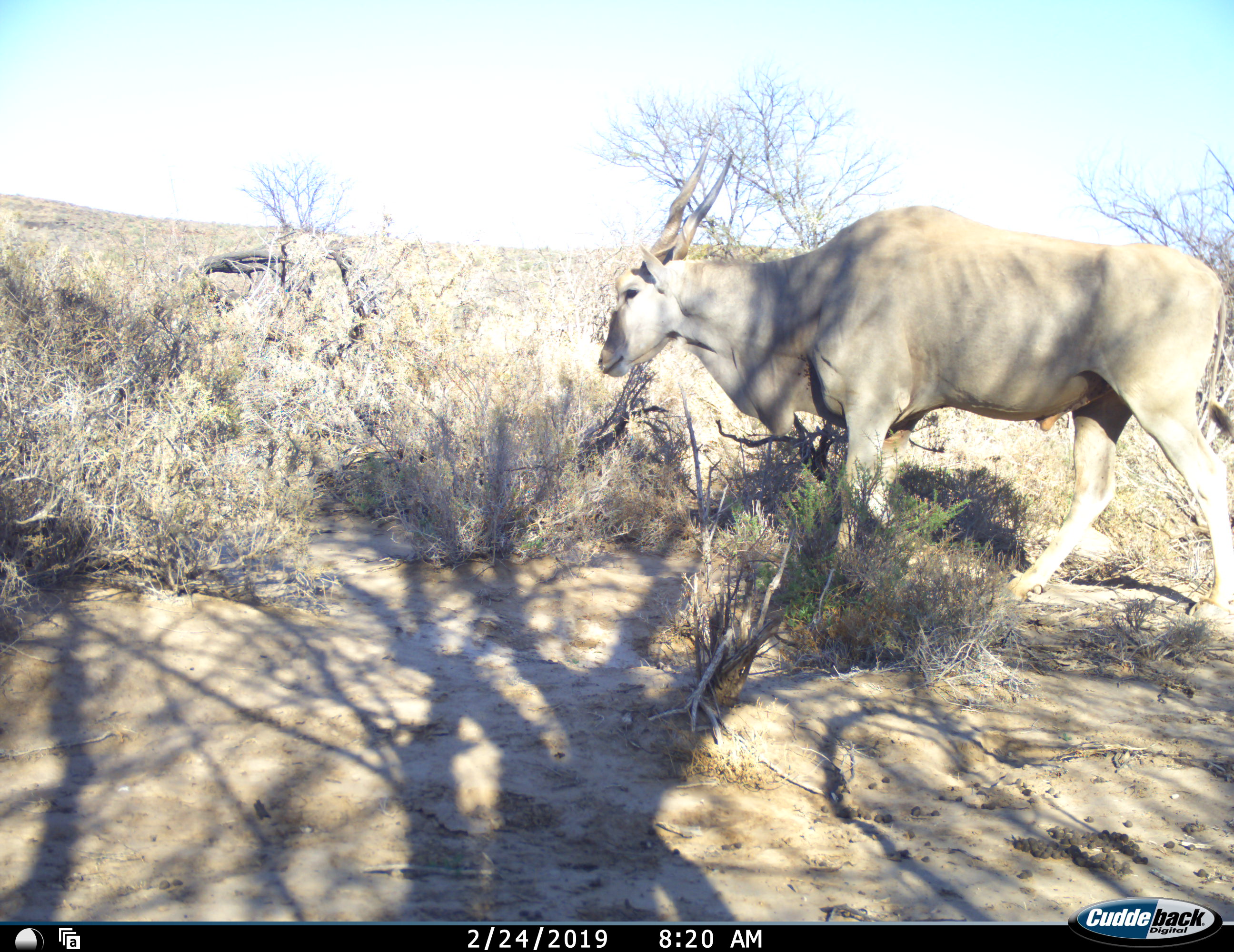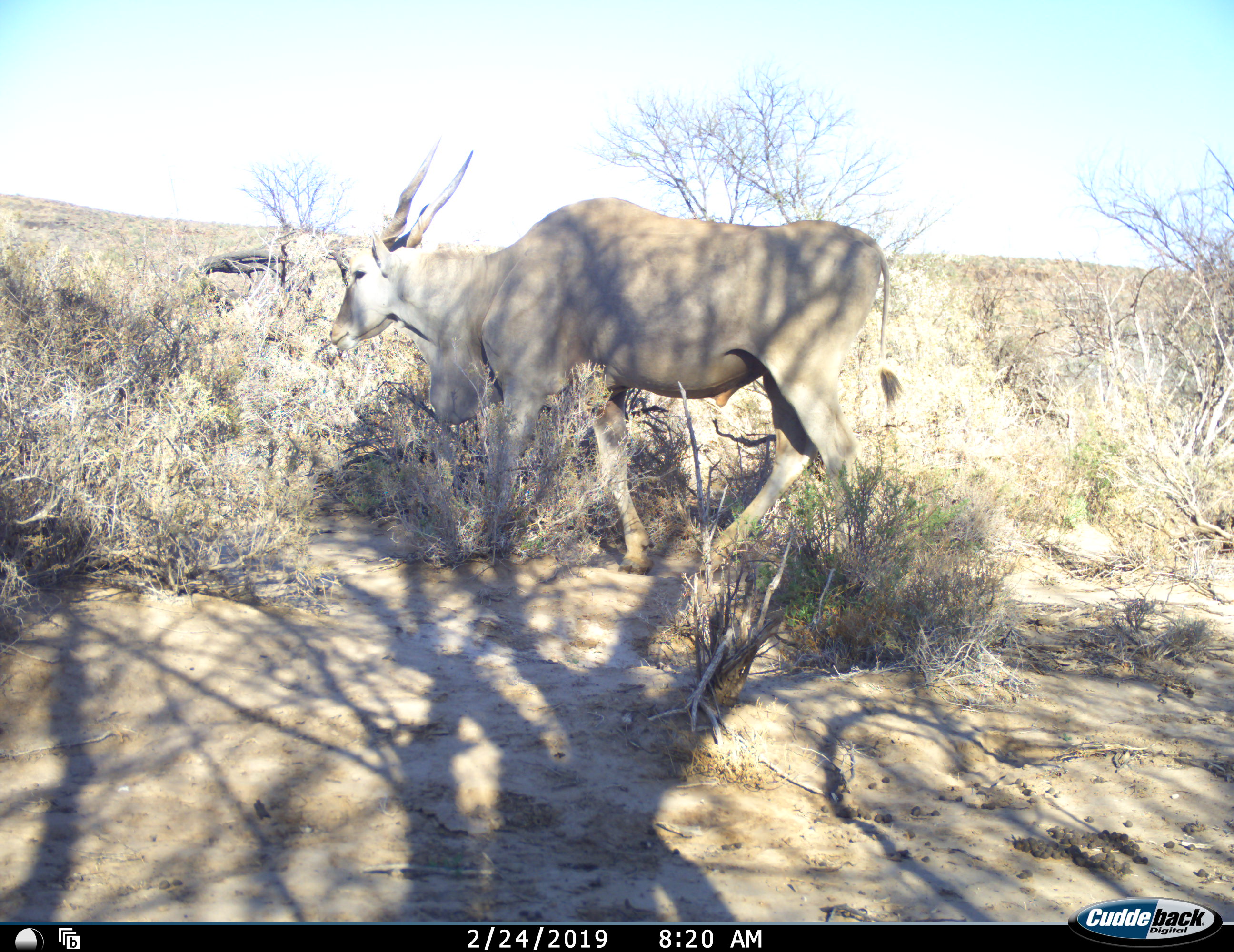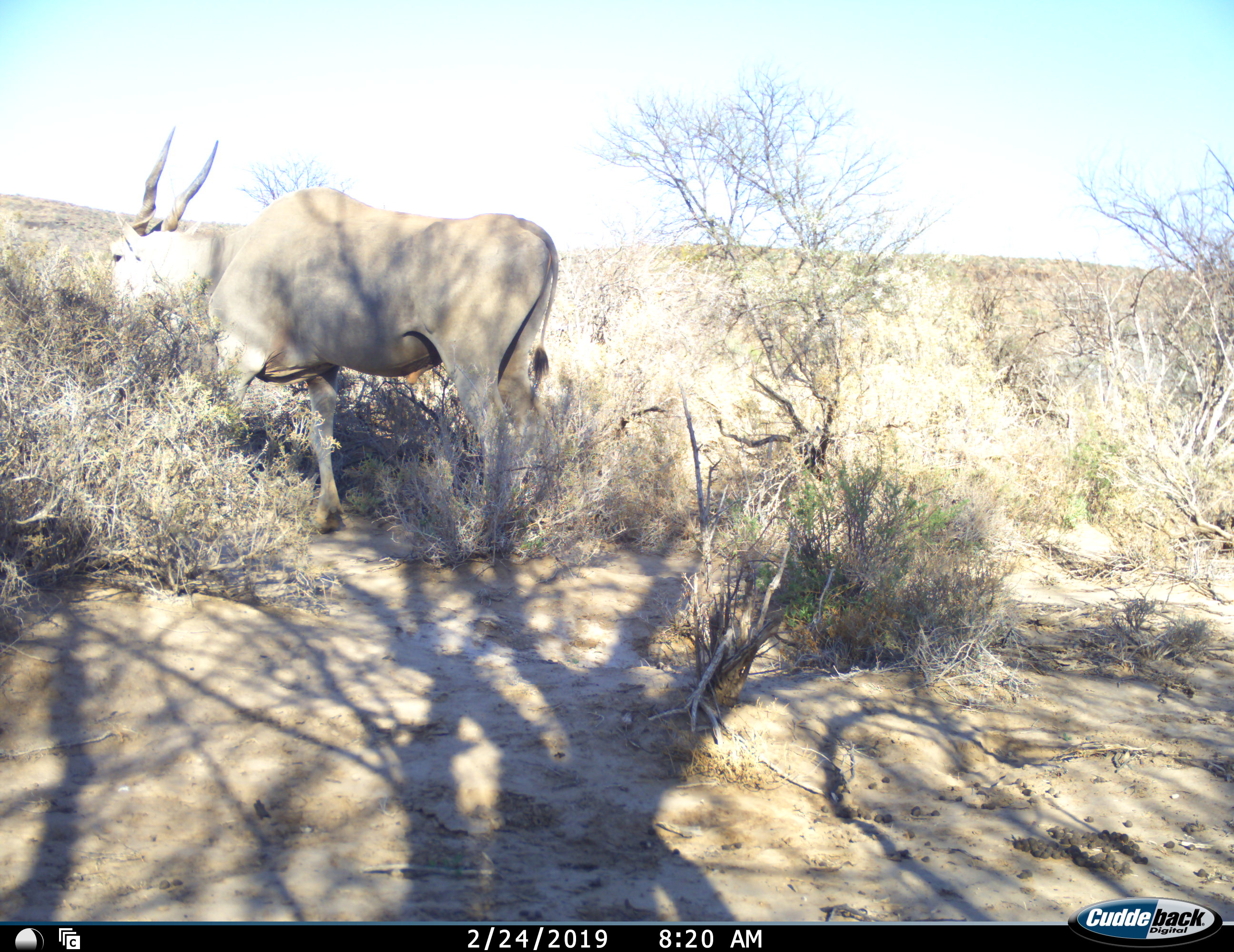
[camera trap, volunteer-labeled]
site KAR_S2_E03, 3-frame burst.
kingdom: Animalia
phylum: Chordata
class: Mammalia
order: Artiodactyla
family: Bovidae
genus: Tragelaphus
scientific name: Tragelaphus oryx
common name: eland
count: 1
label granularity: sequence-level